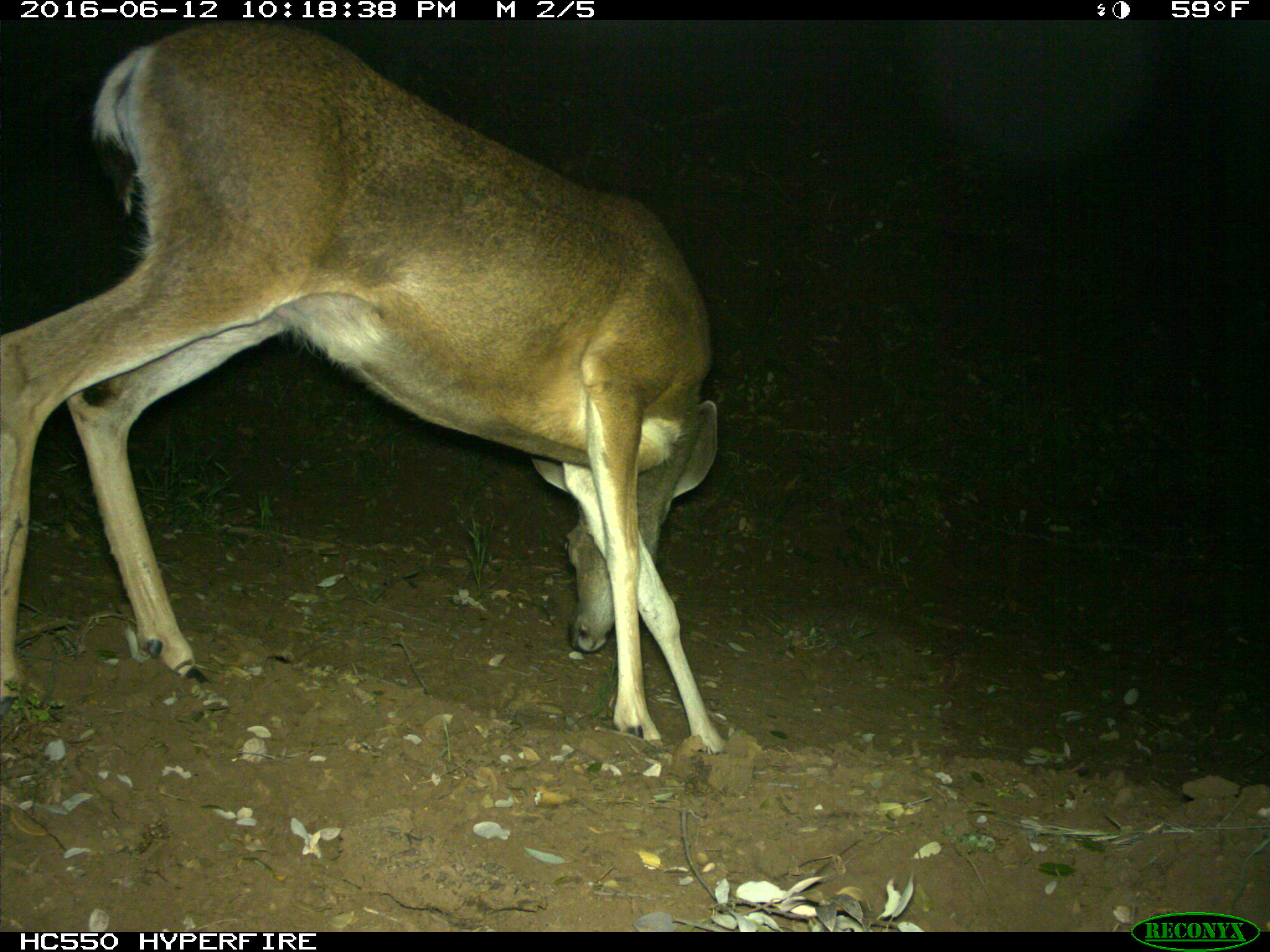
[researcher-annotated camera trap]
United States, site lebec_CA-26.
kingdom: Animalia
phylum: Chordata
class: Mammalia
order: Artiodactyla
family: Cervidae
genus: Odocoileus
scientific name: Odocoileus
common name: deer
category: unidentified deer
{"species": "unidentified deer (deer) (Odocoileus)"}